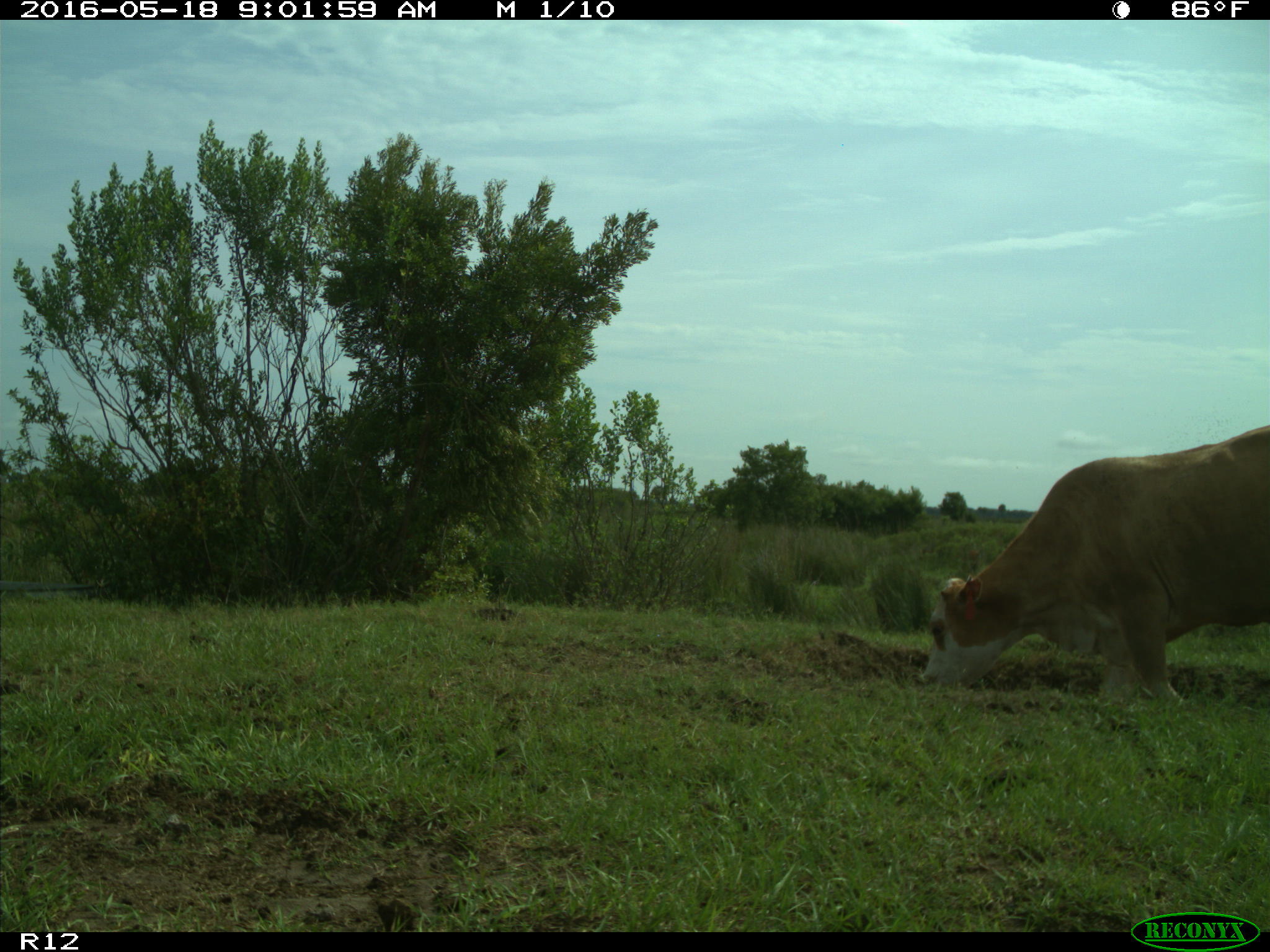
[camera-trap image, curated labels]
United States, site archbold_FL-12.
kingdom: Animalia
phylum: Chordata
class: Mammalia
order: Artiodactyla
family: Bovidae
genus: Bos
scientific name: Bos taurus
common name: domestic cow